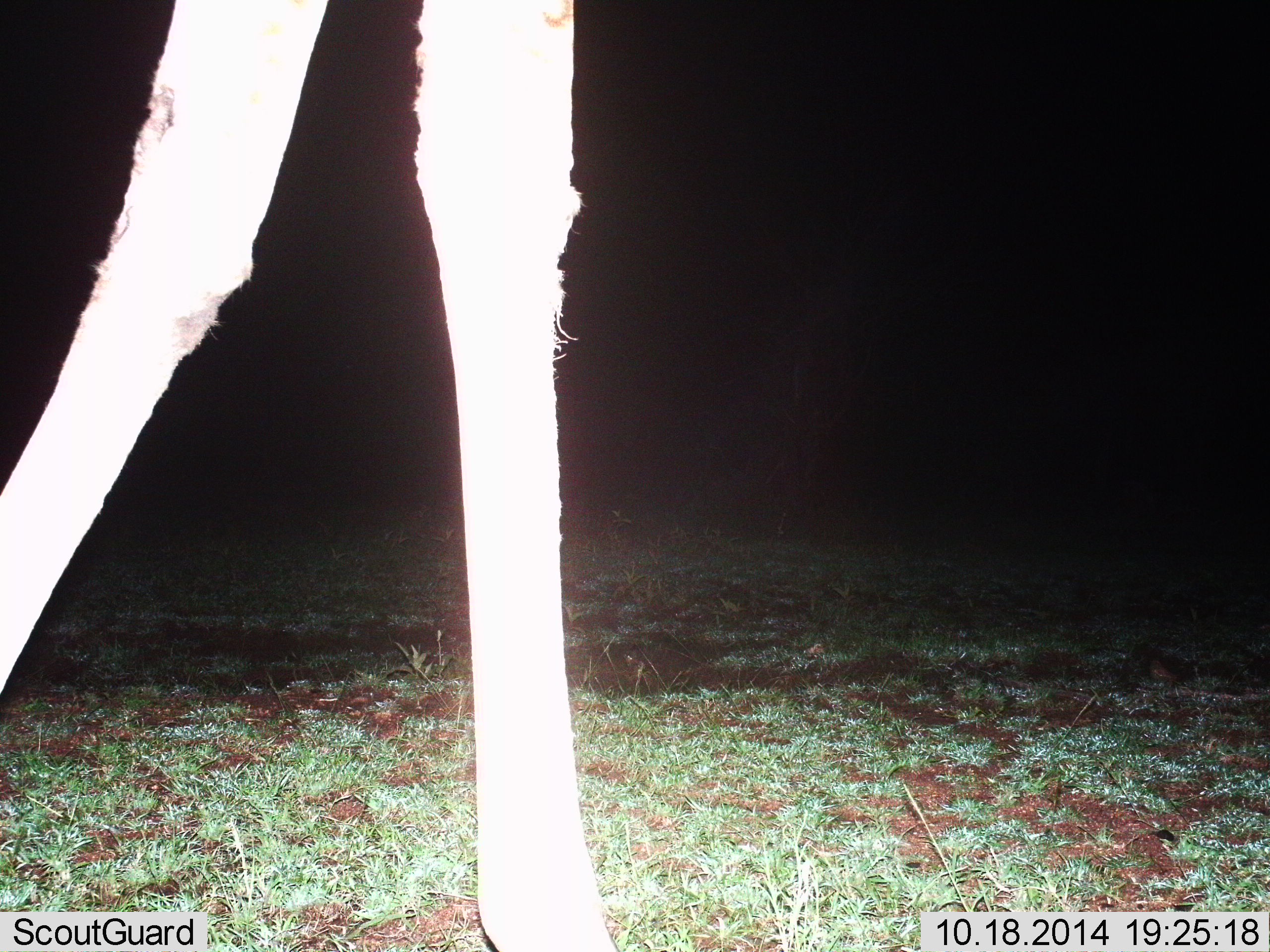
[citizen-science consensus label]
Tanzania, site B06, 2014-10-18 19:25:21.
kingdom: Animalia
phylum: Chordata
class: Mammalia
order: Artiodactyla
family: Giraffidae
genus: Giraffa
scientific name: Giraffa camelopardalis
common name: giraffe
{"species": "giraffe (Giraffa camelopardalis)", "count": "1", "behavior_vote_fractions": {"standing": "40%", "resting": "0%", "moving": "60%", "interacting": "0%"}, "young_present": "0%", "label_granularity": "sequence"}